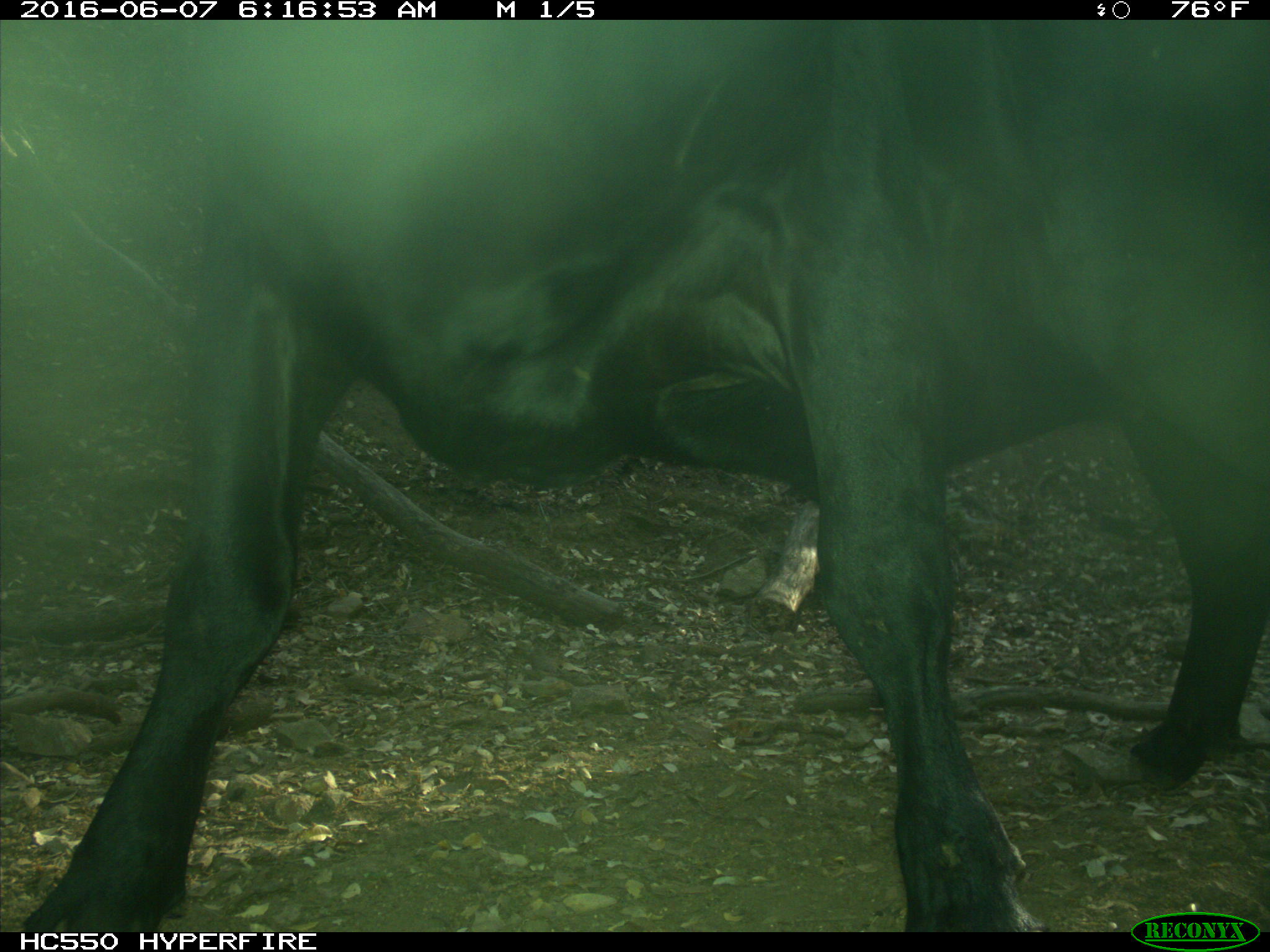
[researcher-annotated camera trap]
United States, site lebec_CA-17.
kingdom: Animalia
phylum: Chordata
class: Mammalia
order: Artiodactyla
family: Bovidae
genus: Bos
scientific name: Bos taurus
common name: domestic cow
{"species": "Bos taurus (domestic cow)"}